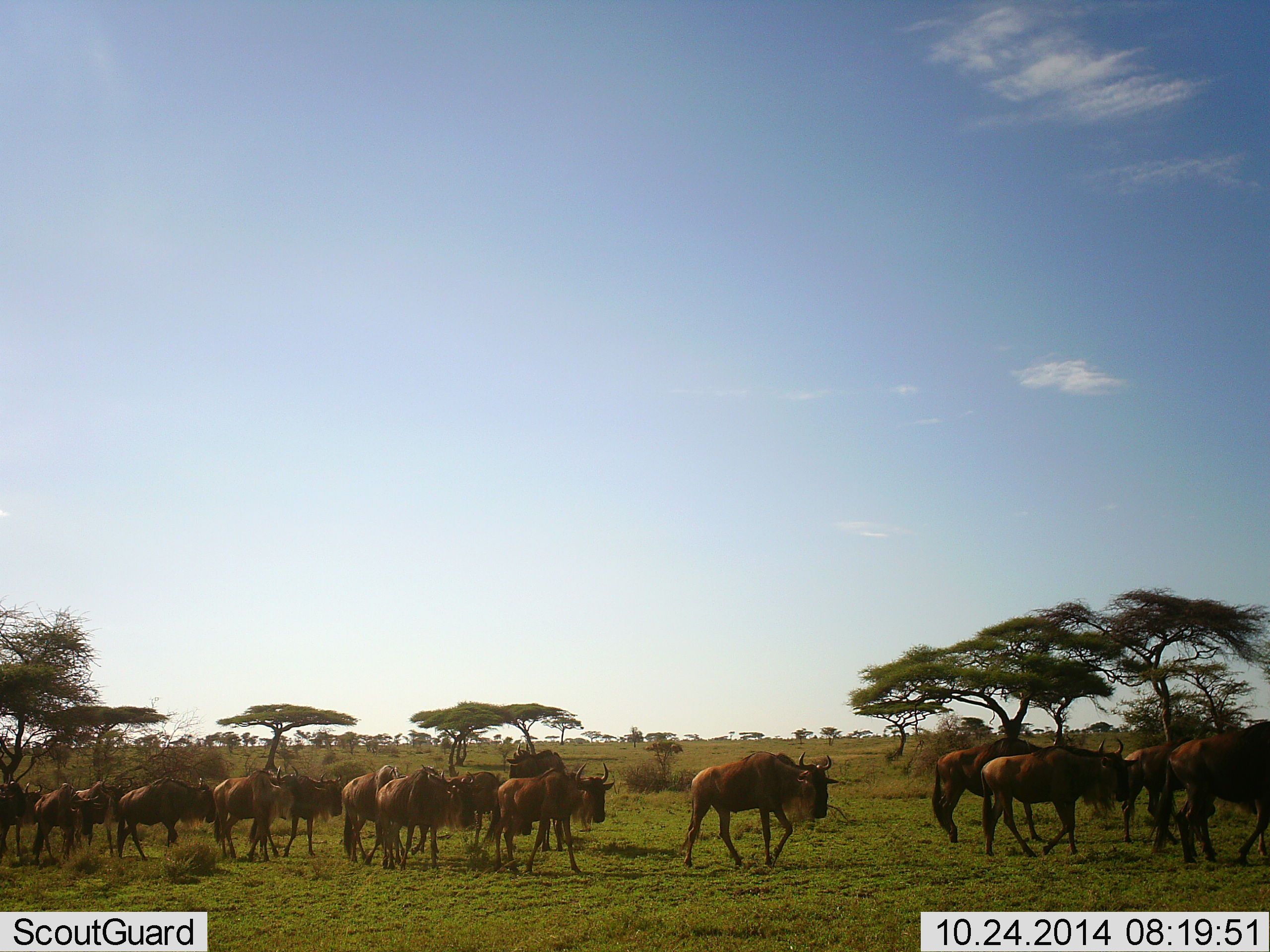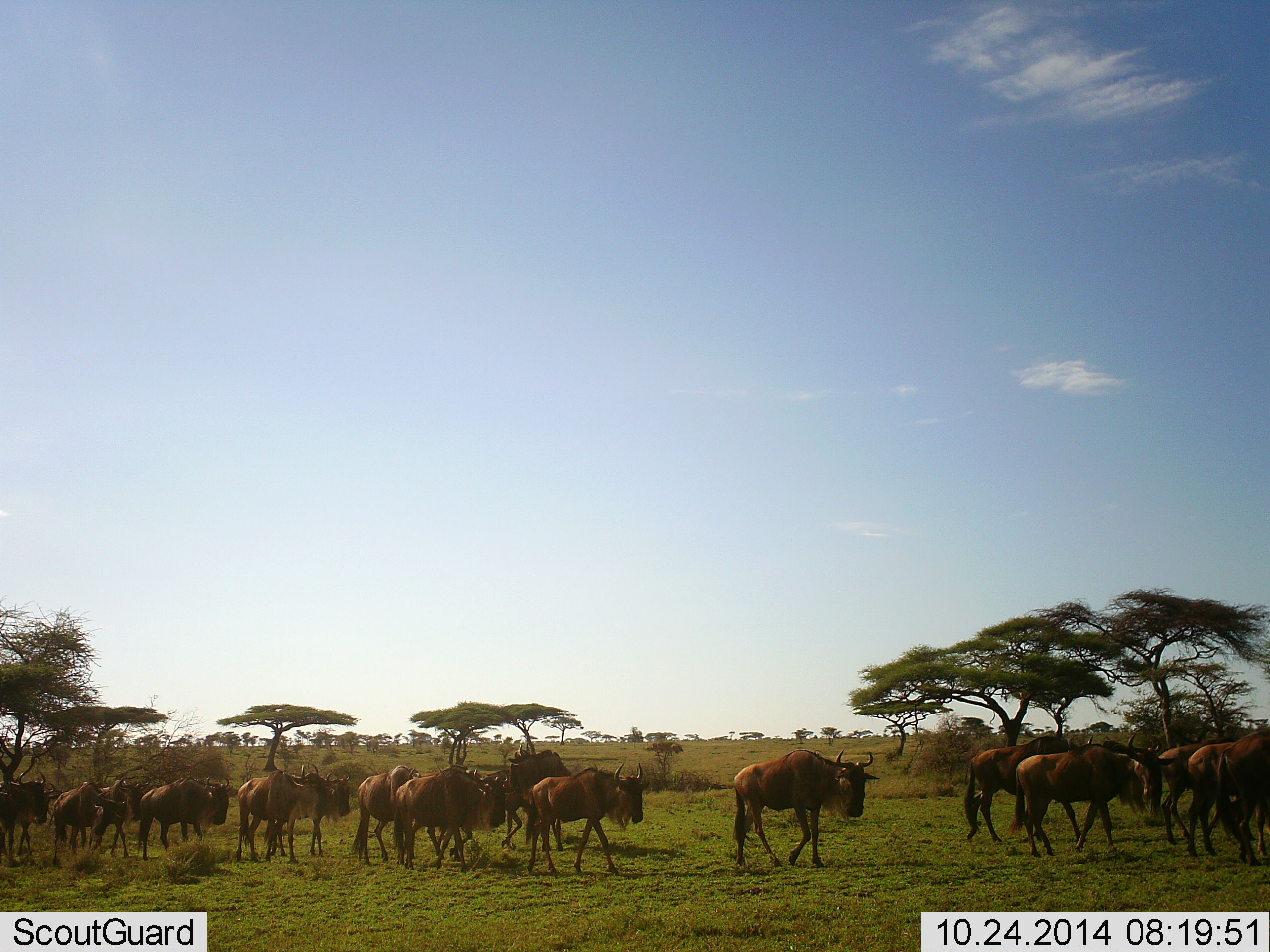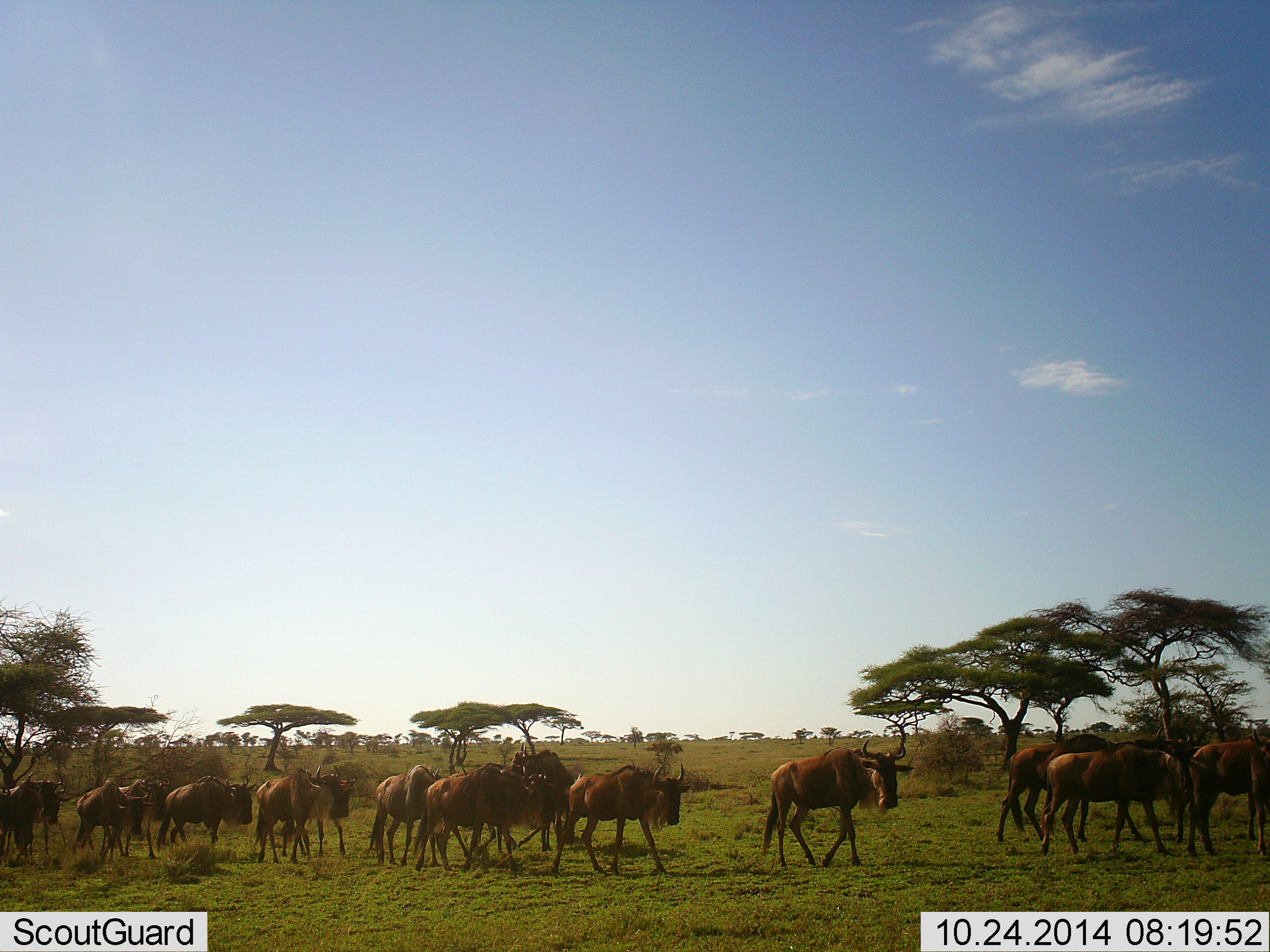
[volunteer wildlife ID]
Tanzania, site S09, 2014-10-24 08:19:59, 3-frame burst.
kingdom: Animalia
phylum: Chordata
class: Mammalia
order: Artiodactyla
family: Bovidae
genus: Connochaetes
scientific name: Connochaetes taurinus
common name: blue wildebeest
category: wildebeest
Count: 11-50.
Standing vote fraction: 10%.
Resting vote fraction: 0%.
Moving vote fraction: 100%.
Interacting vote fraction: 0%.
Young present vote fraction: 0%.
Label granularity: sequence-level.